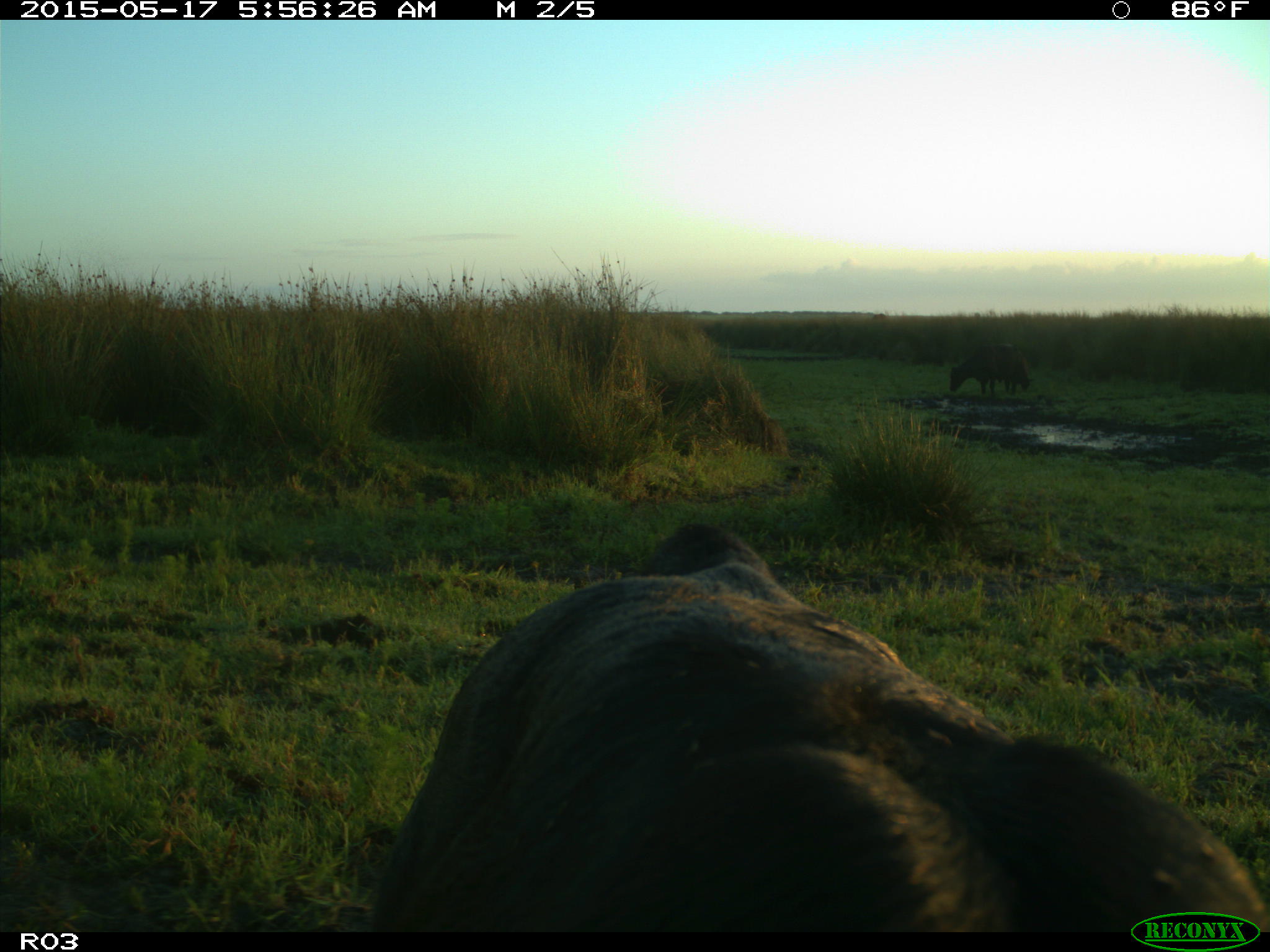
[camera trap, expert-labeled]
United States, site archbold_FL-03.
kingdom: Animalia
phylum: Chordata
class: Mammalia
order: Artiodactyla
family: Bovidae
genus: Bos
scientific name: Bos taurus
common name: domestic cow